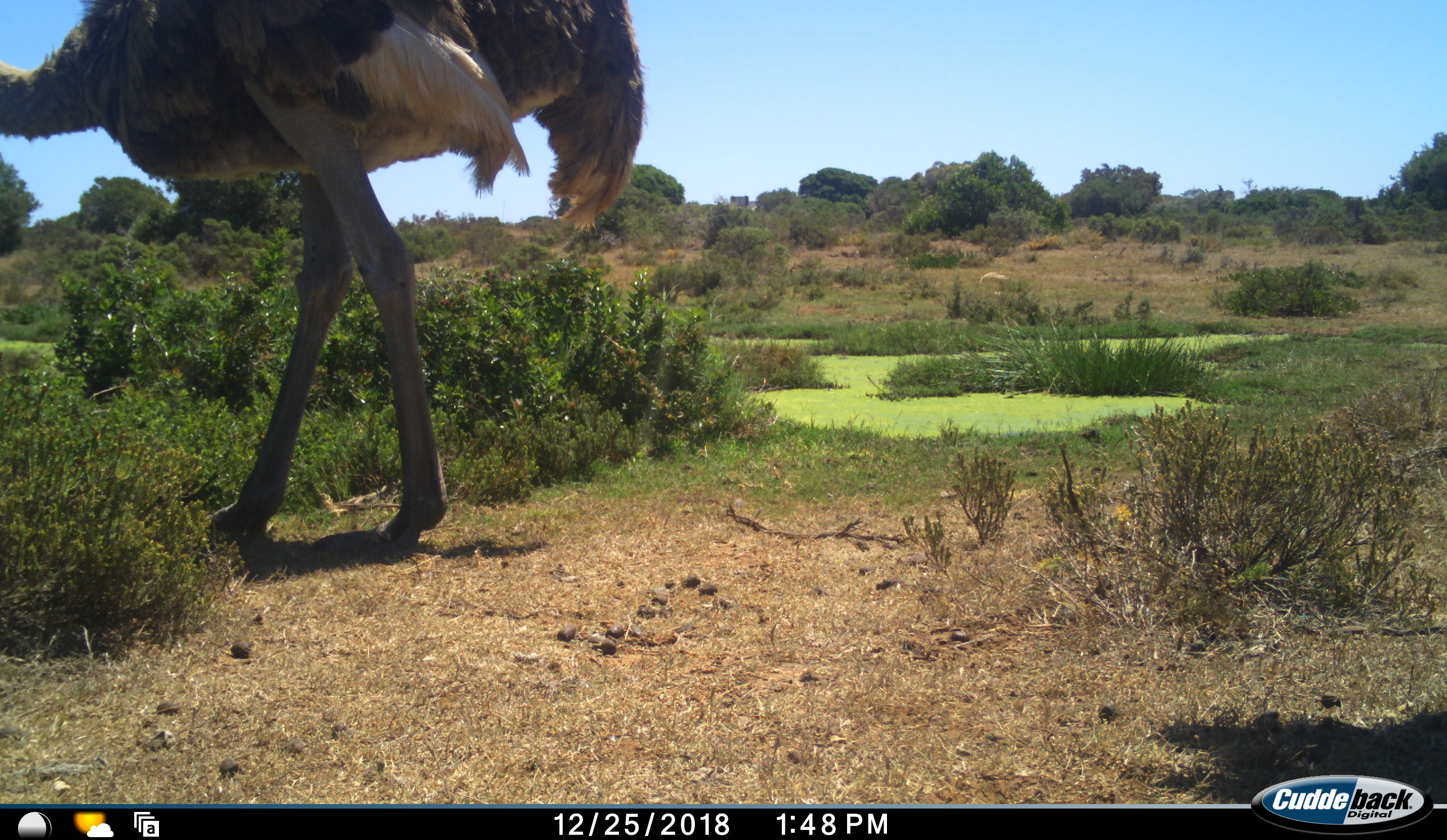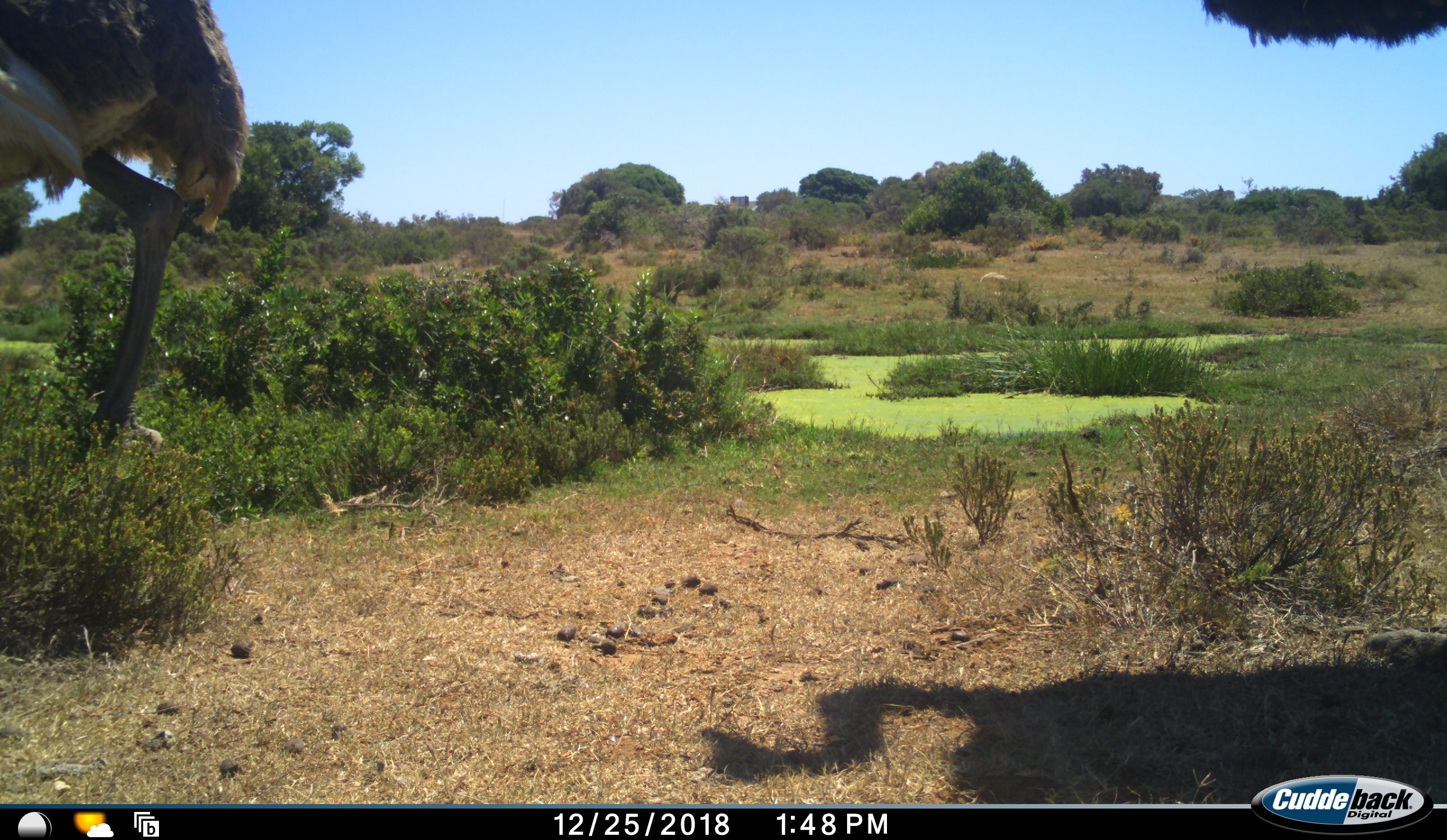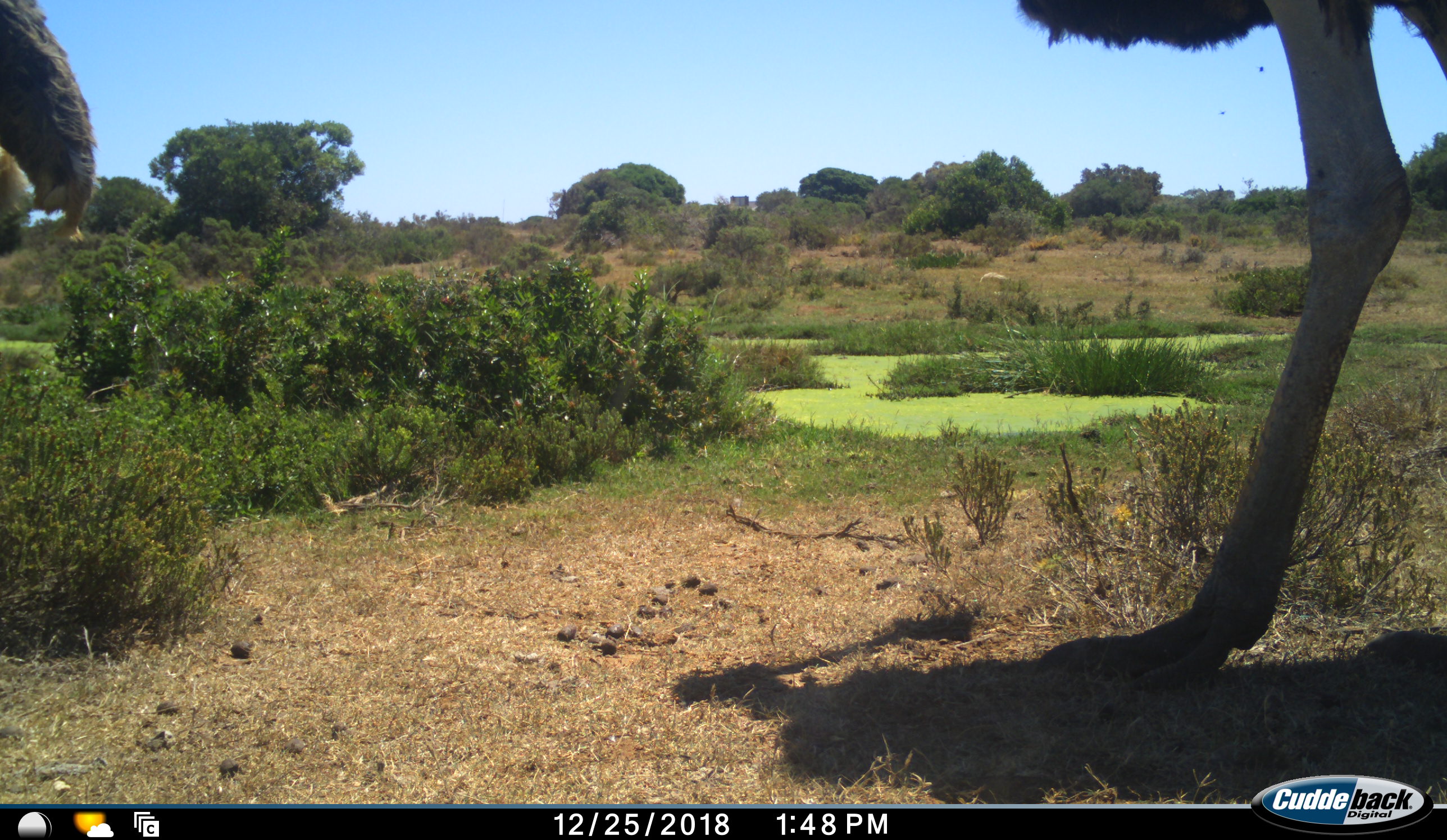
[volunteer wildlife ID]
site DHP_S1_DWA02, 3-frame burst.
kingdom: Animalia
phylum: Chordata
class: Aves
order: Struthioniformes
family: Struthionidae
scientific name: Struthionidae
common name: ostrich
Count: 2.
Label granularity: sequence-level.